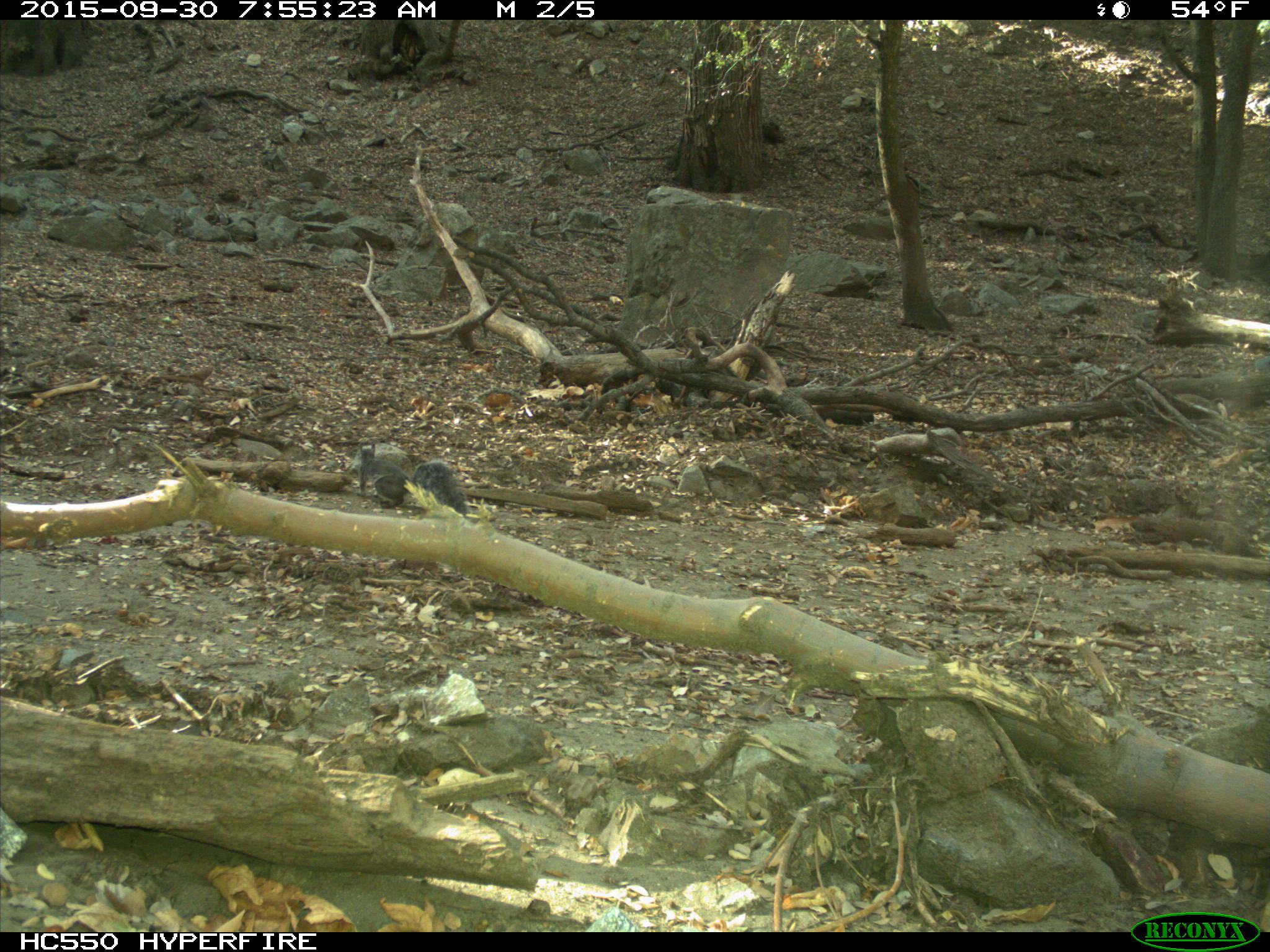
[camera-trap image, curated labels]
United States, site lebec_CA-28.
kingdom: Animalia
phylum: Chordata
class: Mammalia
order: Rodentia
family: Sciuridae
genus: Sciurus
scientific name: Sciurus carolinensis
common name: eastern gray squirrel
Sciurus carolinensis (eastern gray squirrel).